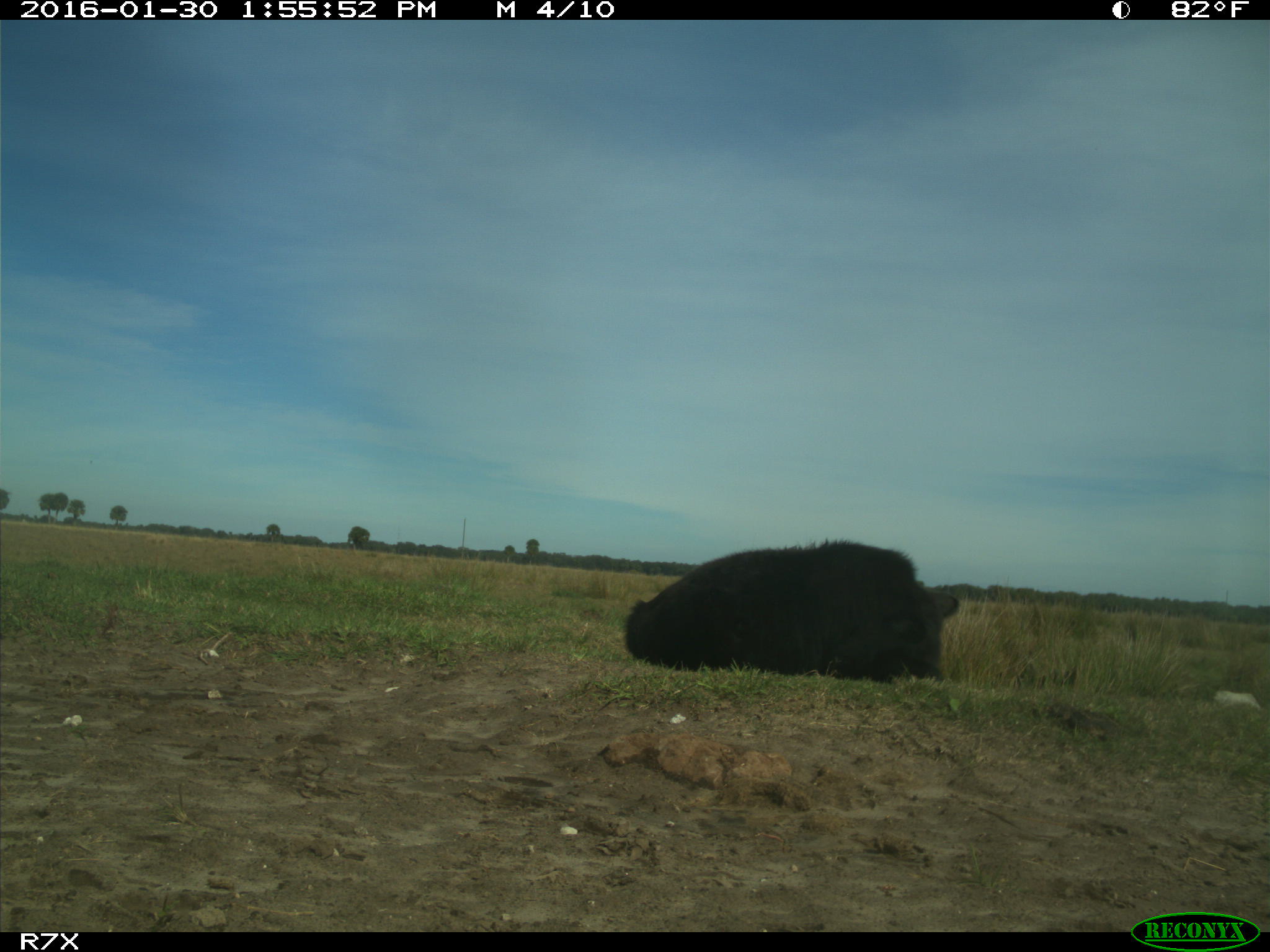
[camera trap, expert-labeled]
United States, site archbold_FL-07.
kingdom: Animalia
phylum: Chordata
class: Mammalia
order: Artiodactyla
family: Bovidae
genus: Bos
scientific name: Bos taurus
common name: domestic cow